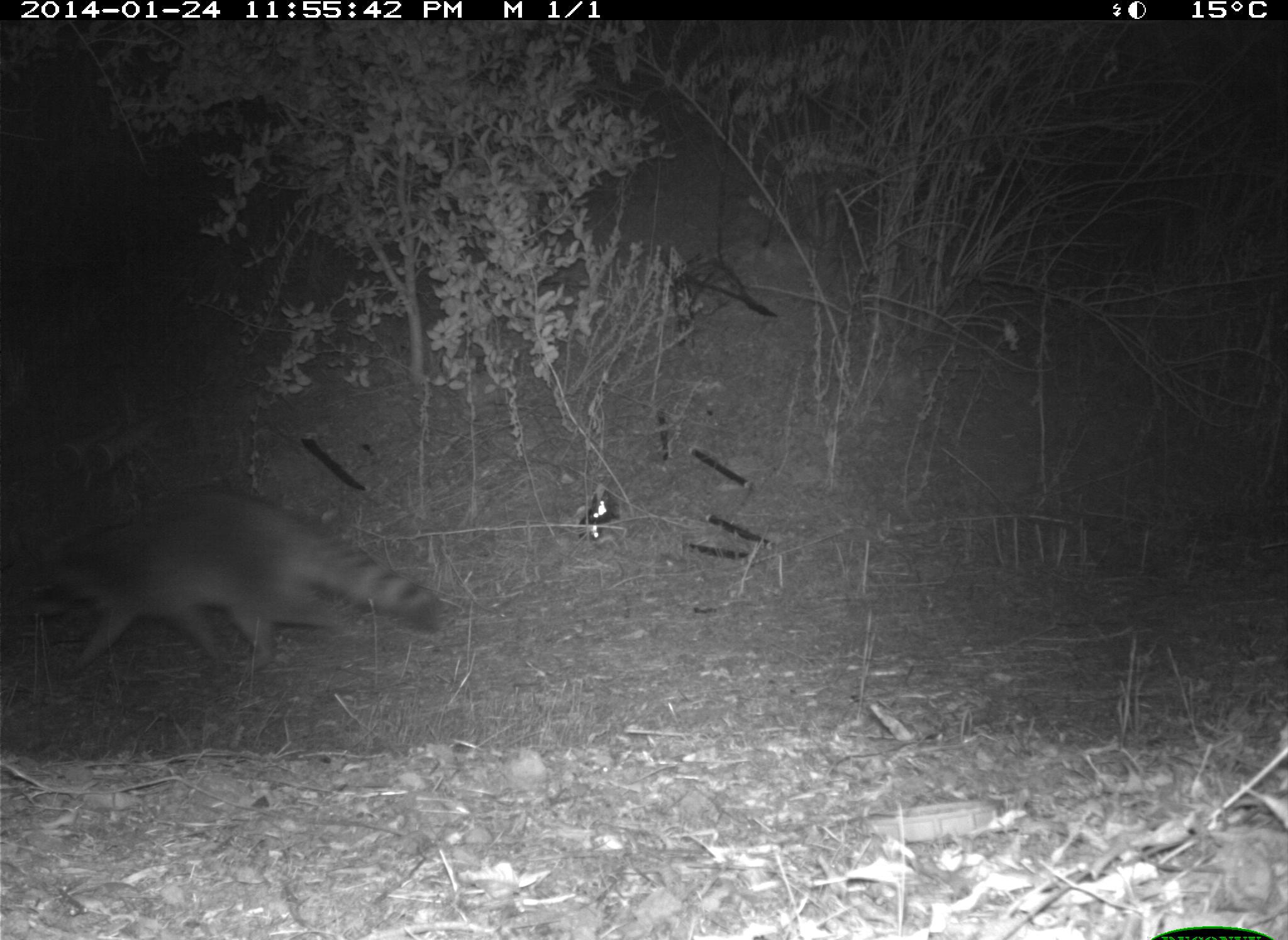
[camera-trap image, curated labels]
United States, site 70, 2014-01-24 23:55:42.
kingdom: Animalia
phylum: Chordata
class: Mammalia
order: Carnivora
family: Procyonidae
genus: Procyon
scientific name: Procyon lotor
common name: raccoon